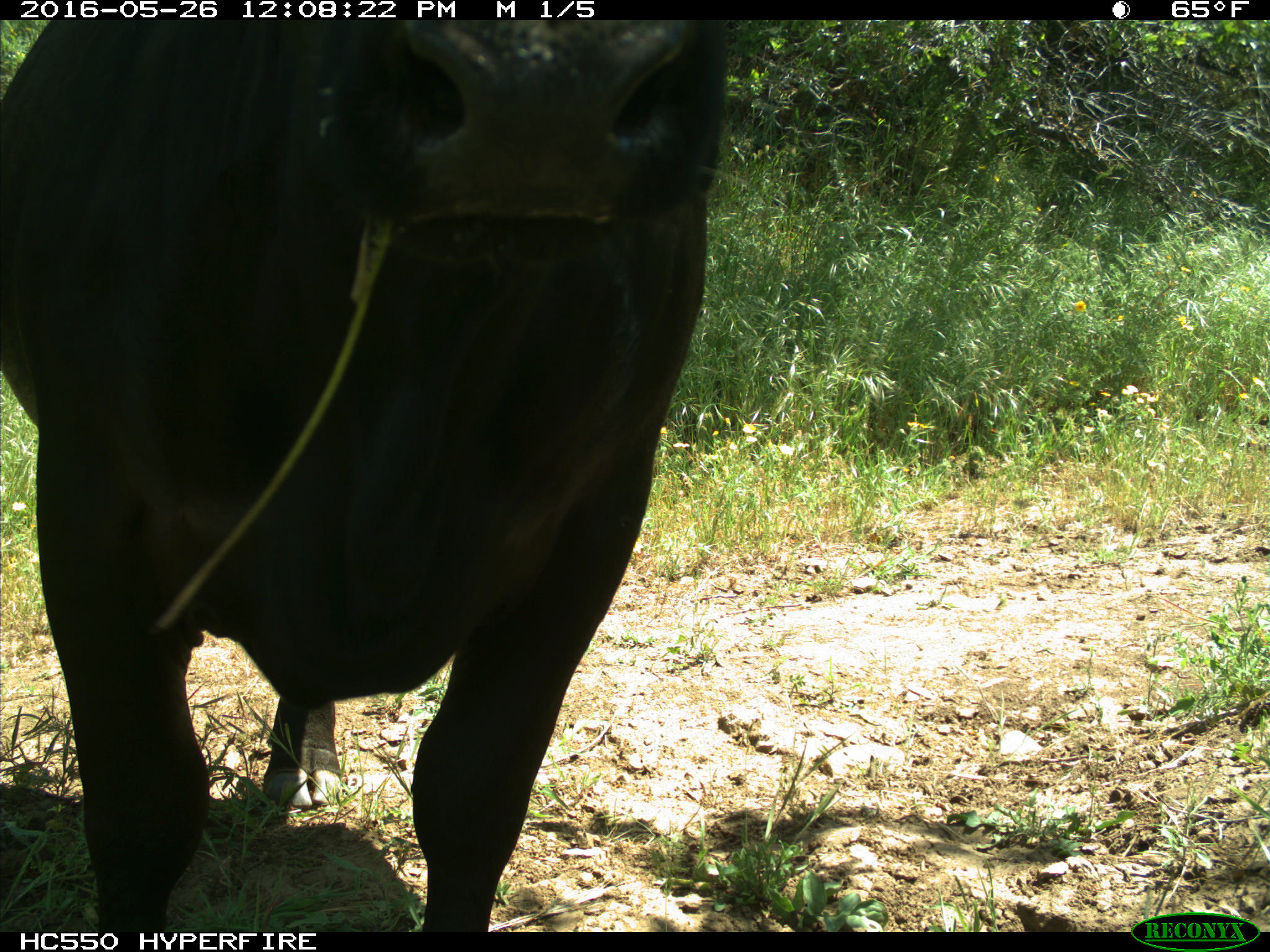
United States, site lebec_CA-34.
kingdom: Animalia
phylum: Chordata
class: Mammalia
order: Artiodactyla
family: Bovidae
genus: Bos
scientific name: Bos taurus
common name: domestic cow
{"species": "Bos taurus (domestic cow)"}